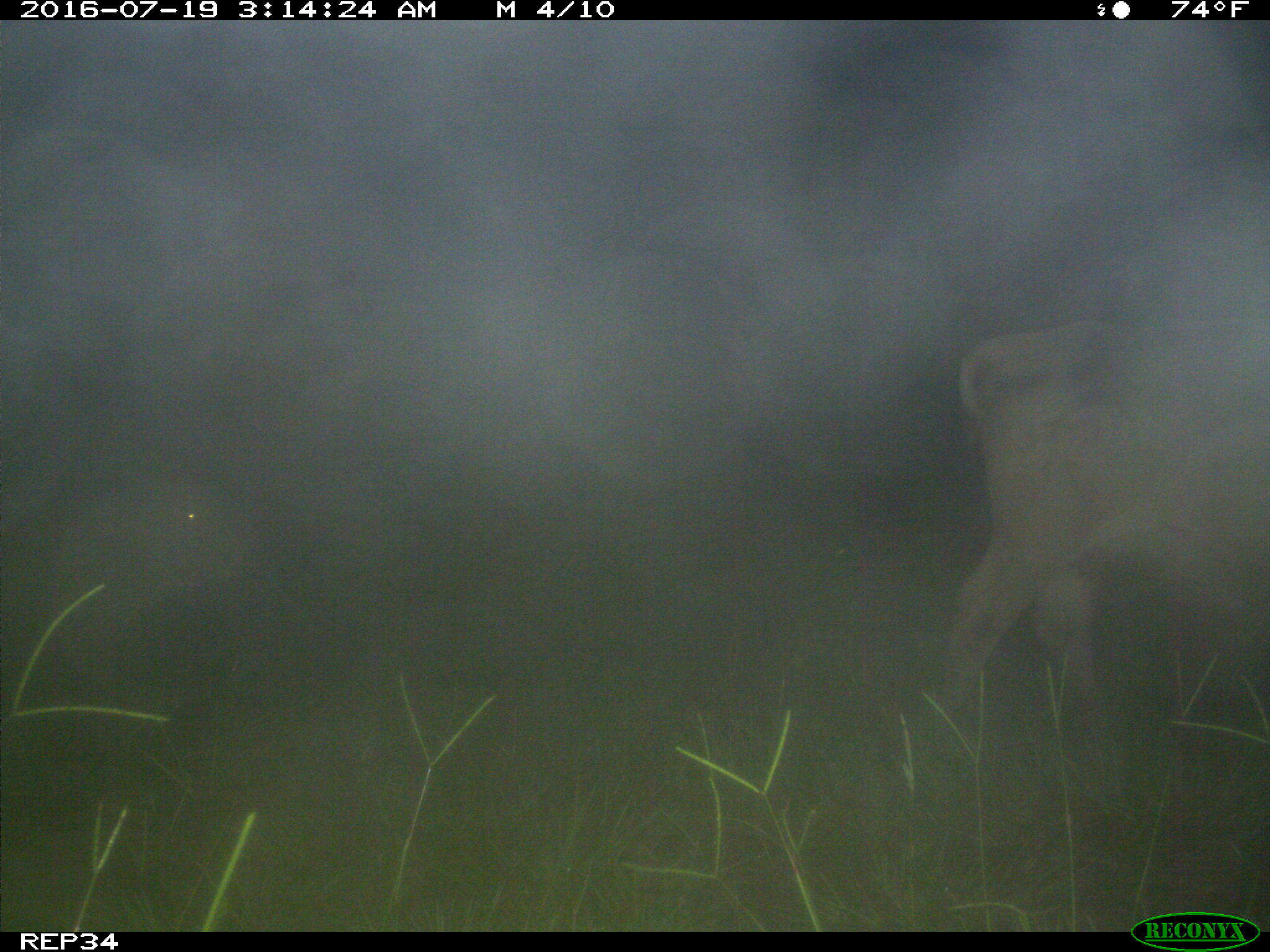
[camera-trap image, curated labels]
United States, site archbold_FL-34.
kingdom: Animalia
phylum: Chordata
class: Mammalia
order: Artiodactyla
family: Bovidae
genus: Bos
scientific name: Bos taurus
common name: domestic cow